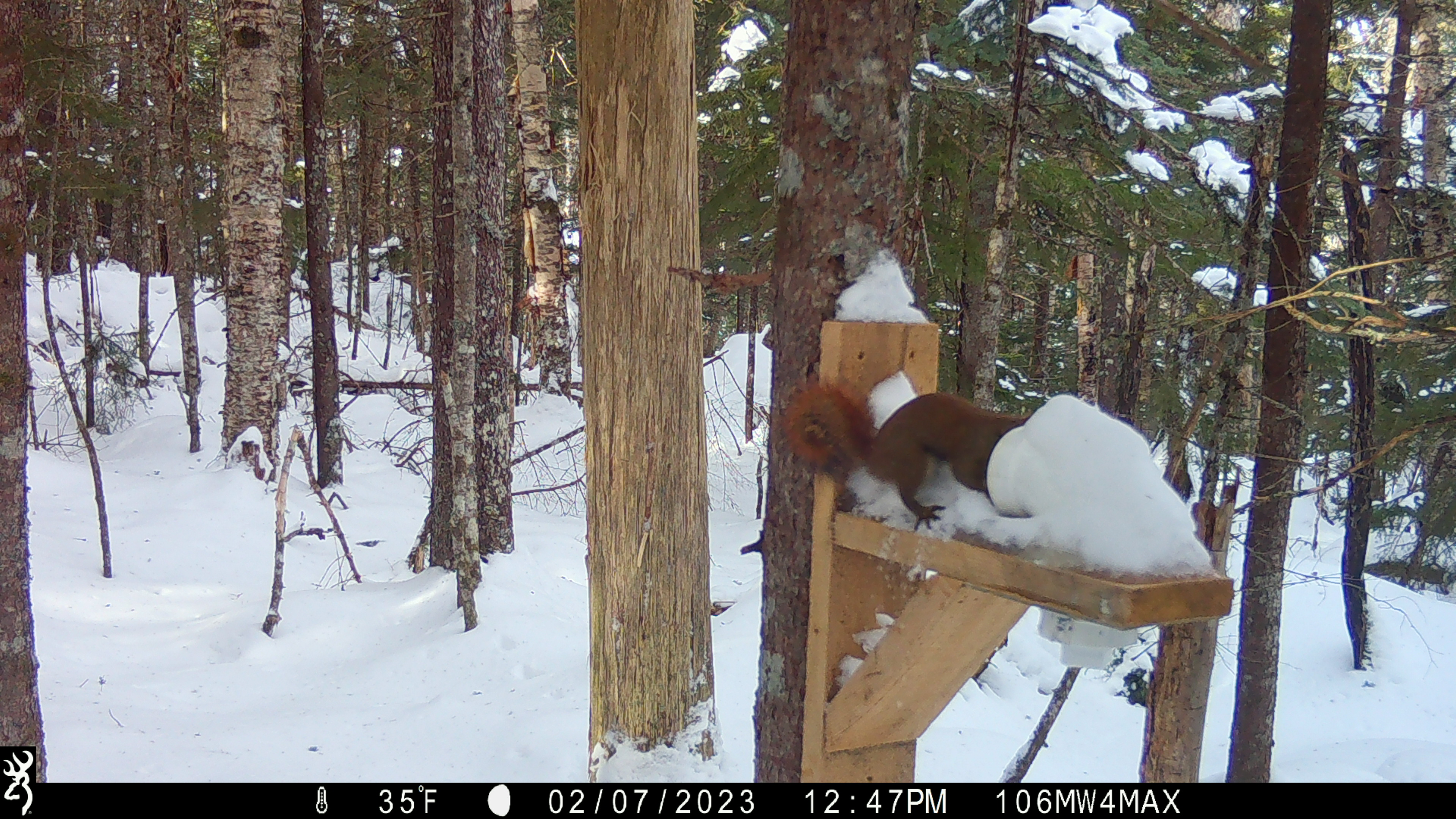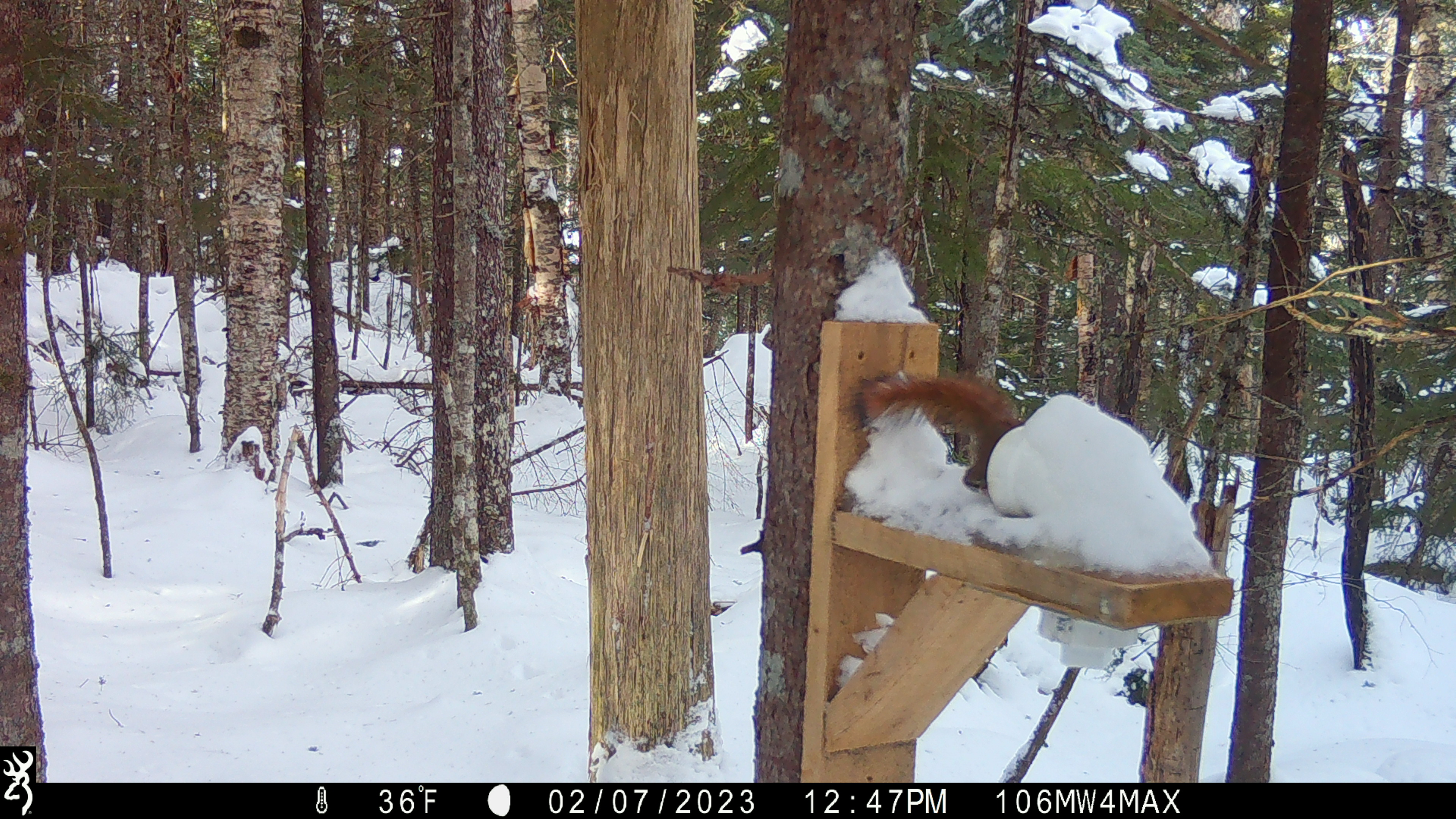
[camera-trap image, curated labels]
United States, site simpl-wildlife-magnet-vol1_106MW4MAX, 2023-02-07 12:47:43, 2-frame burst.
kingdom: Animalia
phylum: Chordata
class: Mammalia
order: Rodentia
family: Sciuridae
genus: Tamiasciurus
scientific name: Tamiasciurus hudsonicus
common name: red squirrel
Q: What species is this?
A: Red squirrel (Tamiasciurus hudsonicus).